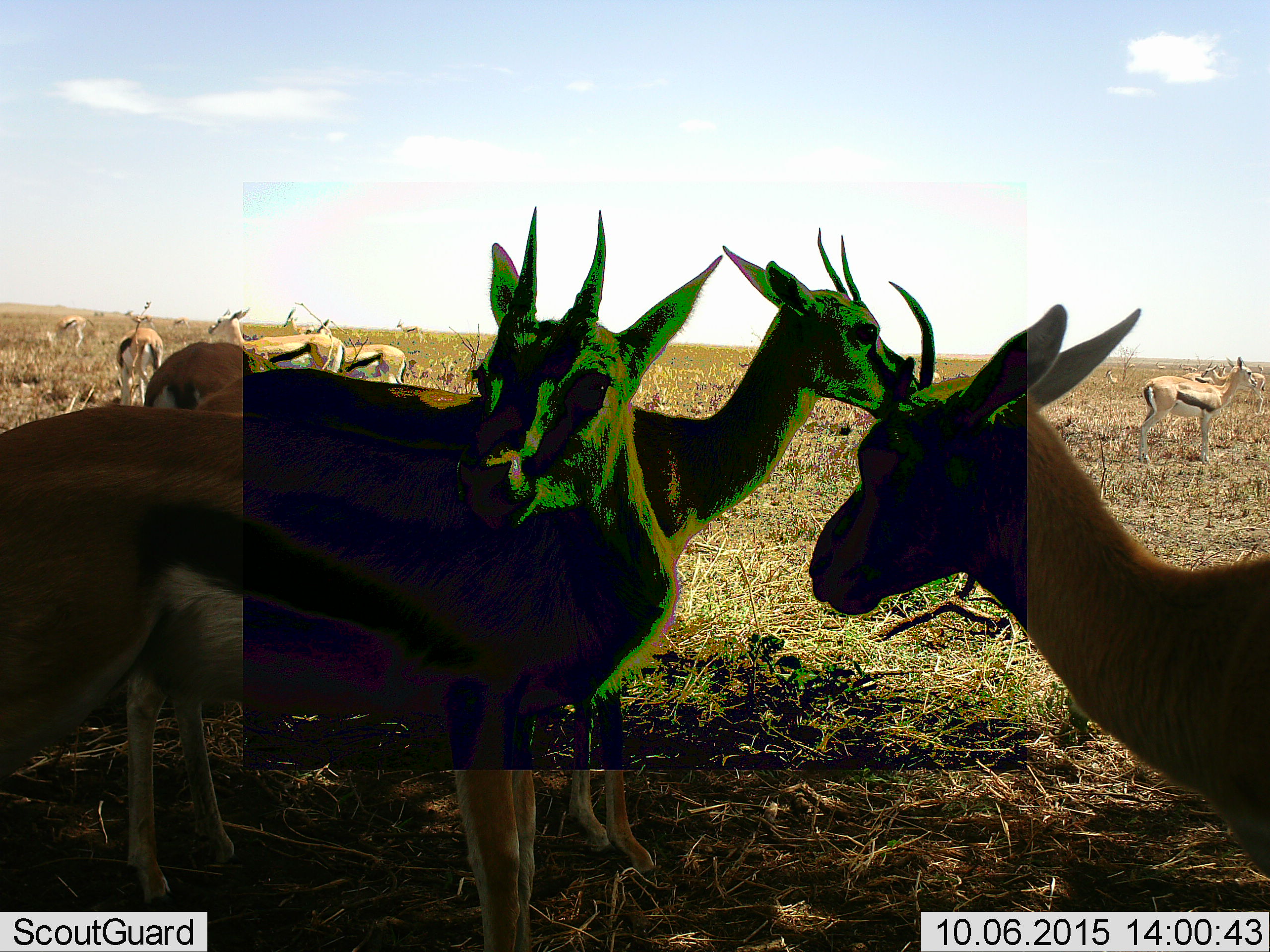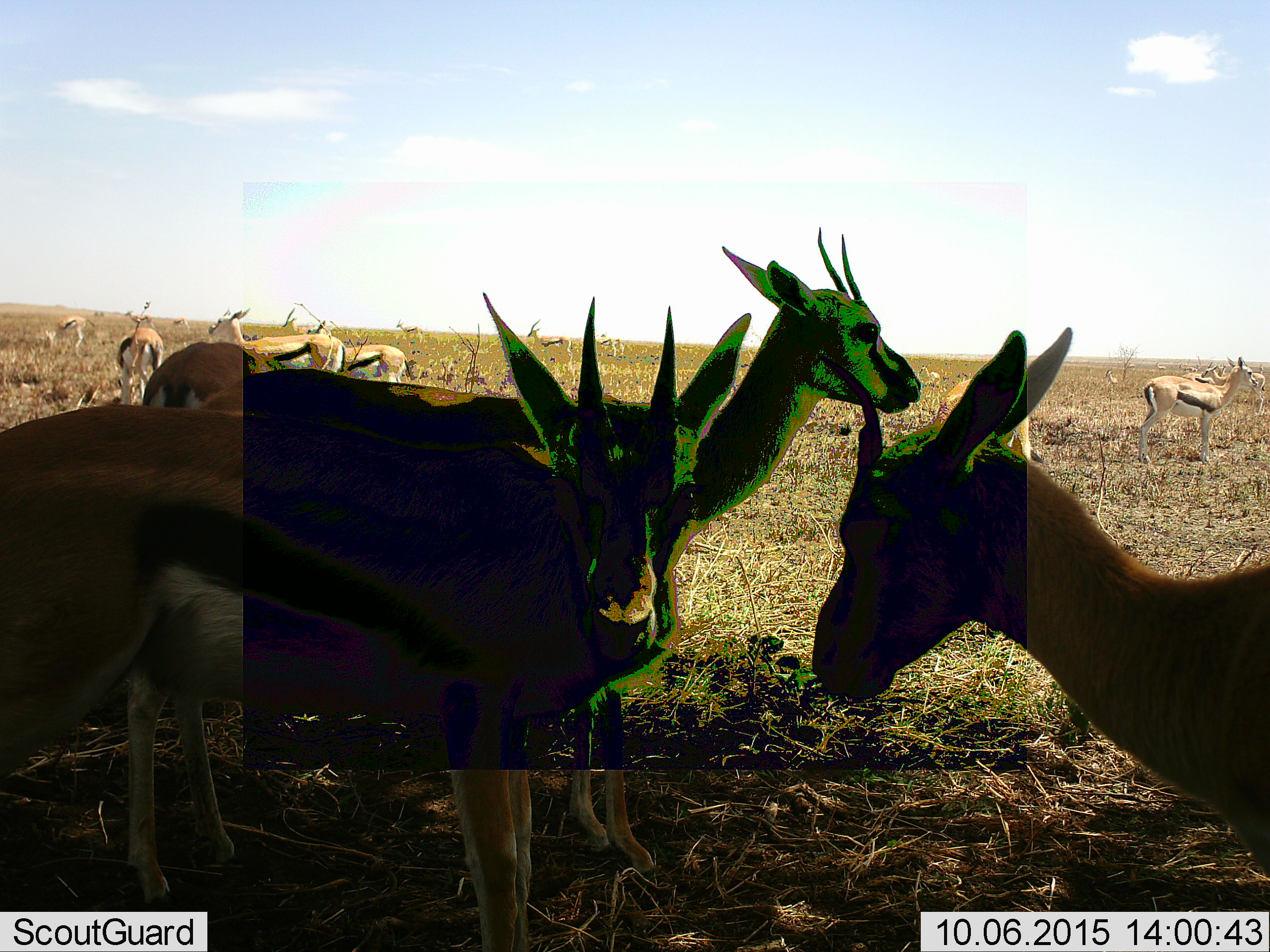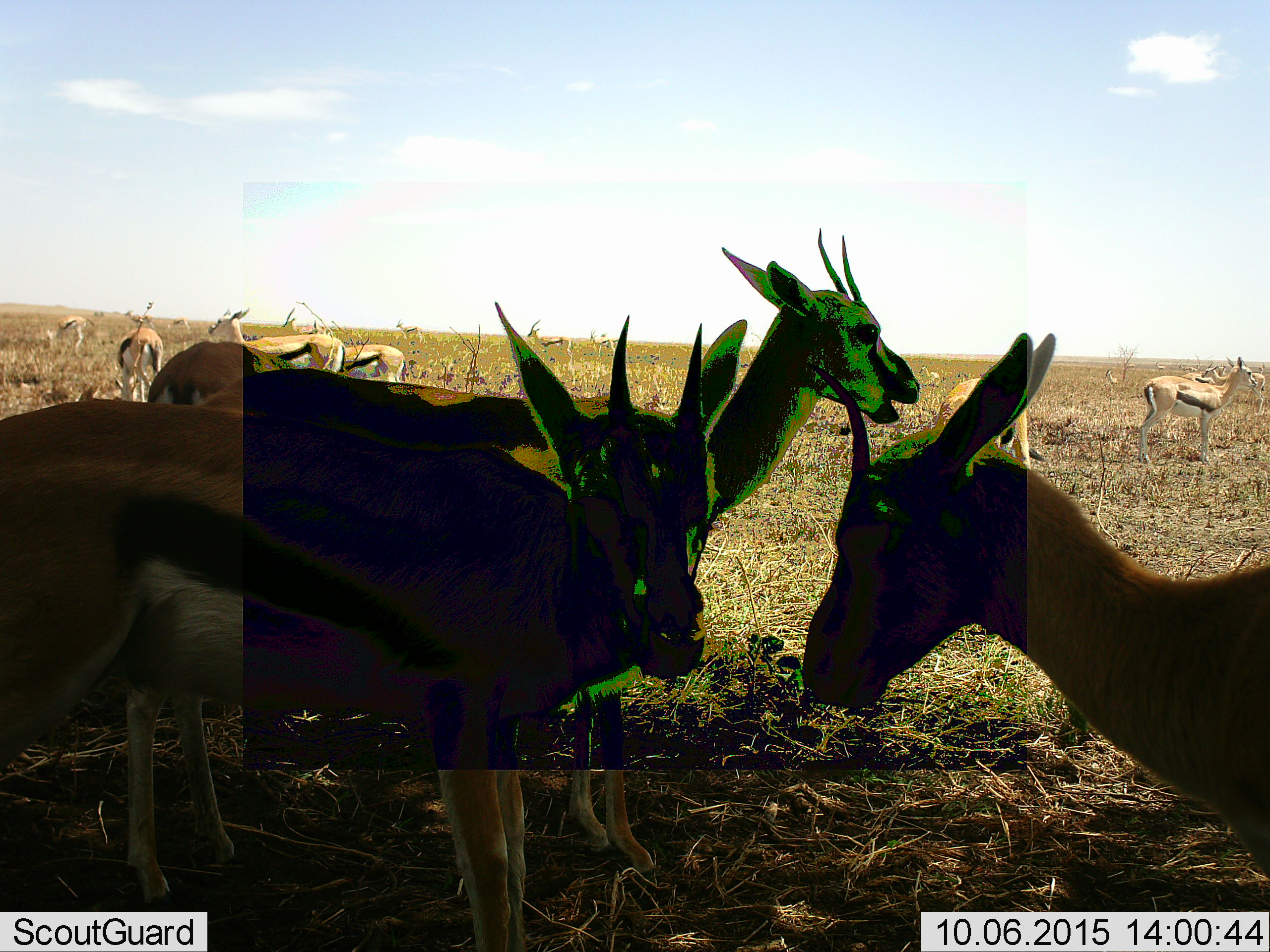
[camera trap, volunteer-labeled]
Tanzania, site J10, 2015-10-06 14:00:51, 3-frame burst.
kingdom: Animalia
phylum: Chordata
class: Mammalia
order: Artiodactyla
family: Bovidae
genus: Eudorcas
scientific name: Eudorcas thomsonii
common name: thomson's gazelle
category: gazellethomsons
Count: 11-50.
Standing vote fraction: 90%.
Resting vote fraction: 20%.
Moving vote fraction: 20%.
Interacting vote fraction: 20%.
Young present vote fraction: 20%.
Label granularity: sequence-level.